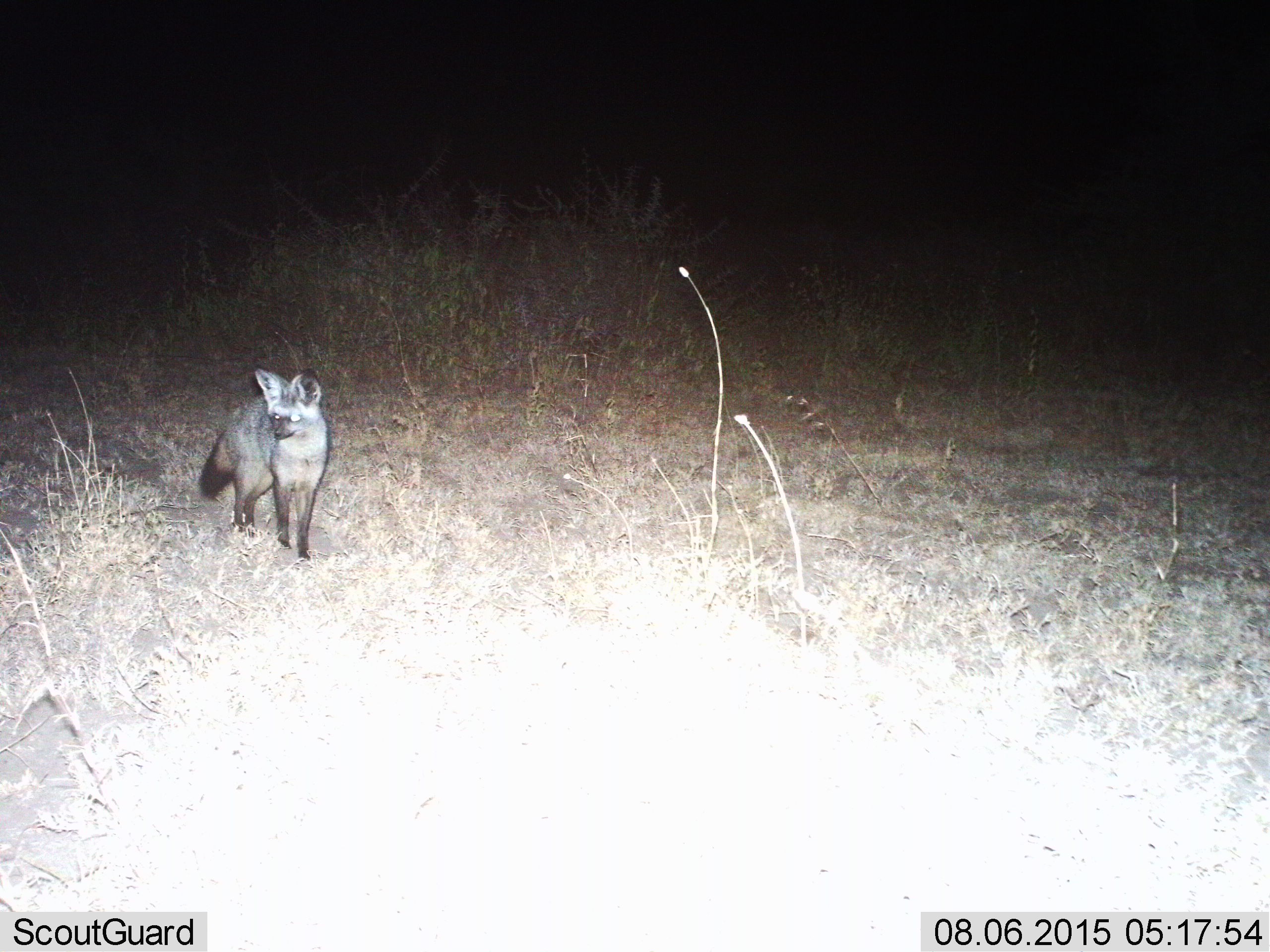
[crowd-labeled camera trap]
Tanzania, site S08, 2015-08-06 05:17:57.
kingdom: Animalia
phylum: Chordata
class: Mammalia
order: Carnivora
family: Canidae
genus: Otocyon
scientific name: Otocyon megalotis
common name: bat-eared fox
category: batearedfox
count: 1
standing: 100%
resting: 0%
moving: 0%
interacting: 0%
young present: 0%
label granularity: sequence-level